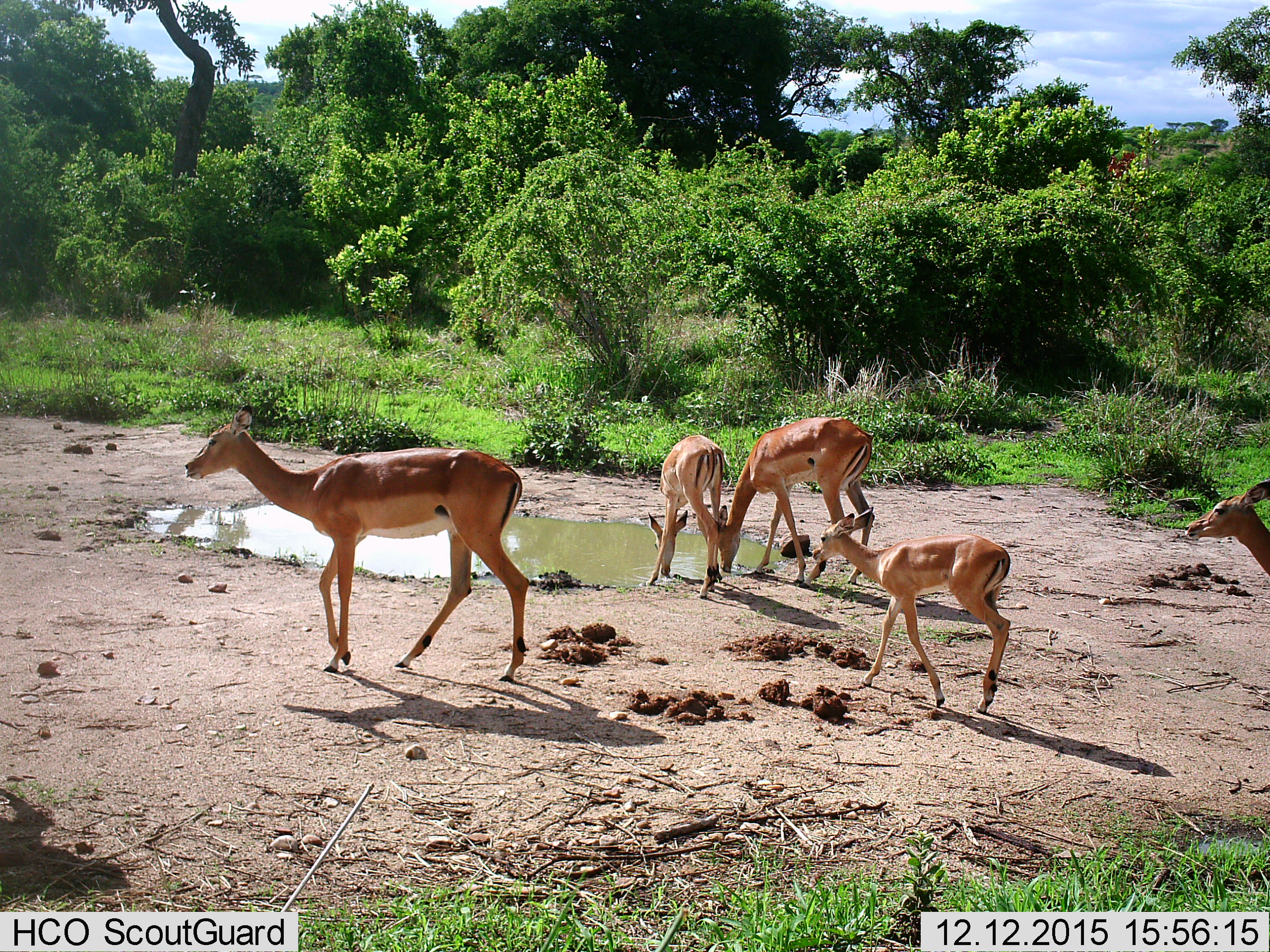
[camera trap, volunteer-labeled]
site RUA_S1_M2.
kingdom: Animalia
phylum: Chordata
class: Mammalia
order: Artiodactyla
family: Bovidae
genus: Aepyceros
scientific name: Aepyceros melampus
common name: impala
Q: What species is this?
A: Impala (Aepyceros melampus).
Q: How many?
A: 5.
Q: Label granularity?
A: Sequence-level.